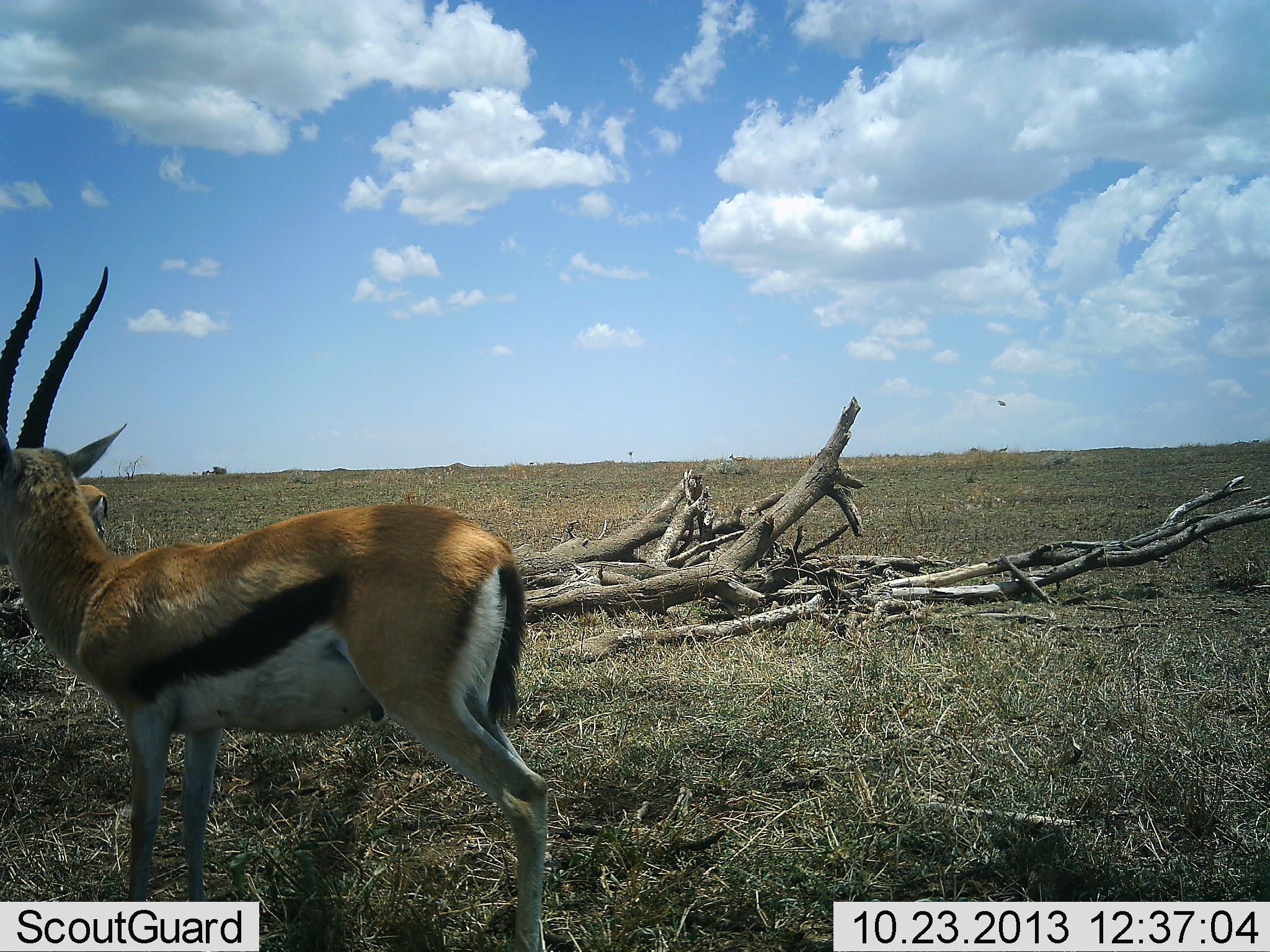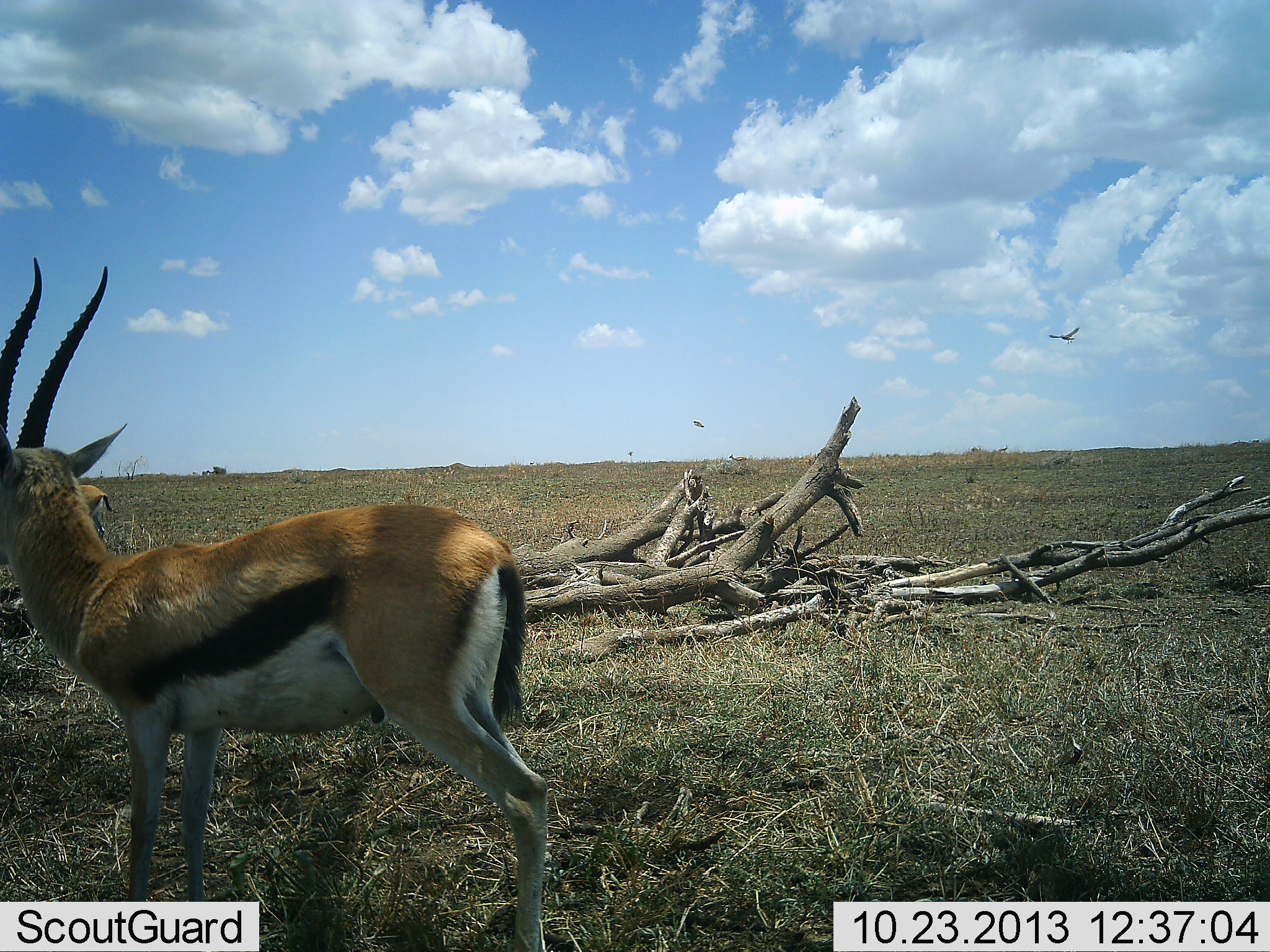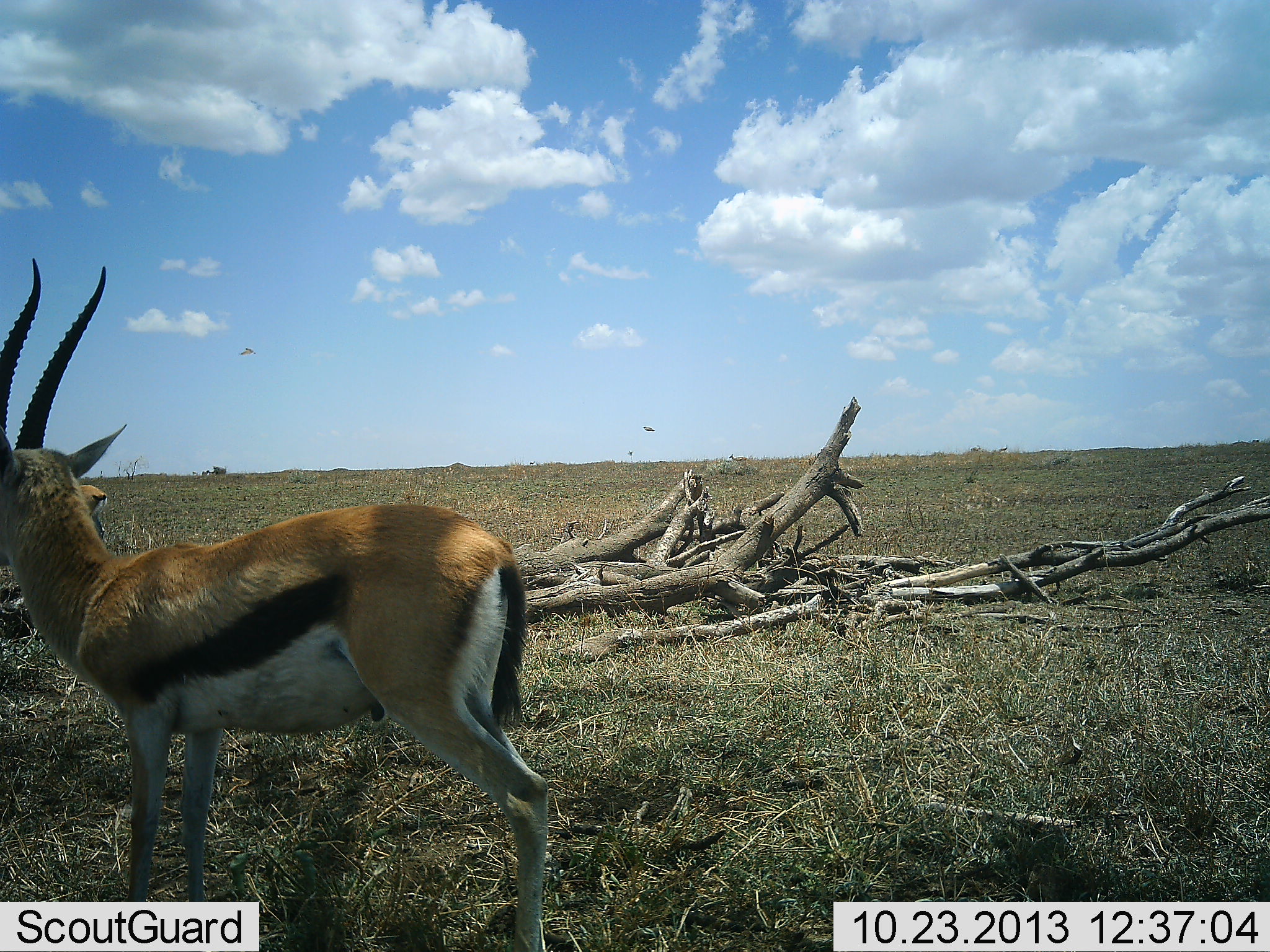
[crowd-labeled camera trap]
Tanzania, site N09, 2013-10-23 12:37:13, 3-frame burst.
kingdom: Animalia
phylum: Chordata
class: Mammalia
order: Artiodactyla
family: Bovidae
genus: Eudorcas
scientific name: Eudorcas thomsonii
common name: thomson's gazelle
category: gazellethomsons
Gazellethomsons (thomson's gazelle) (Eudorcas thomsonii), count 1. Behavior (volunteer vote fractions): standing 100%, resting 0%, moving 0%, interacting 3%. Young present (vote fraction): 0%. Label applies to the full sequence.